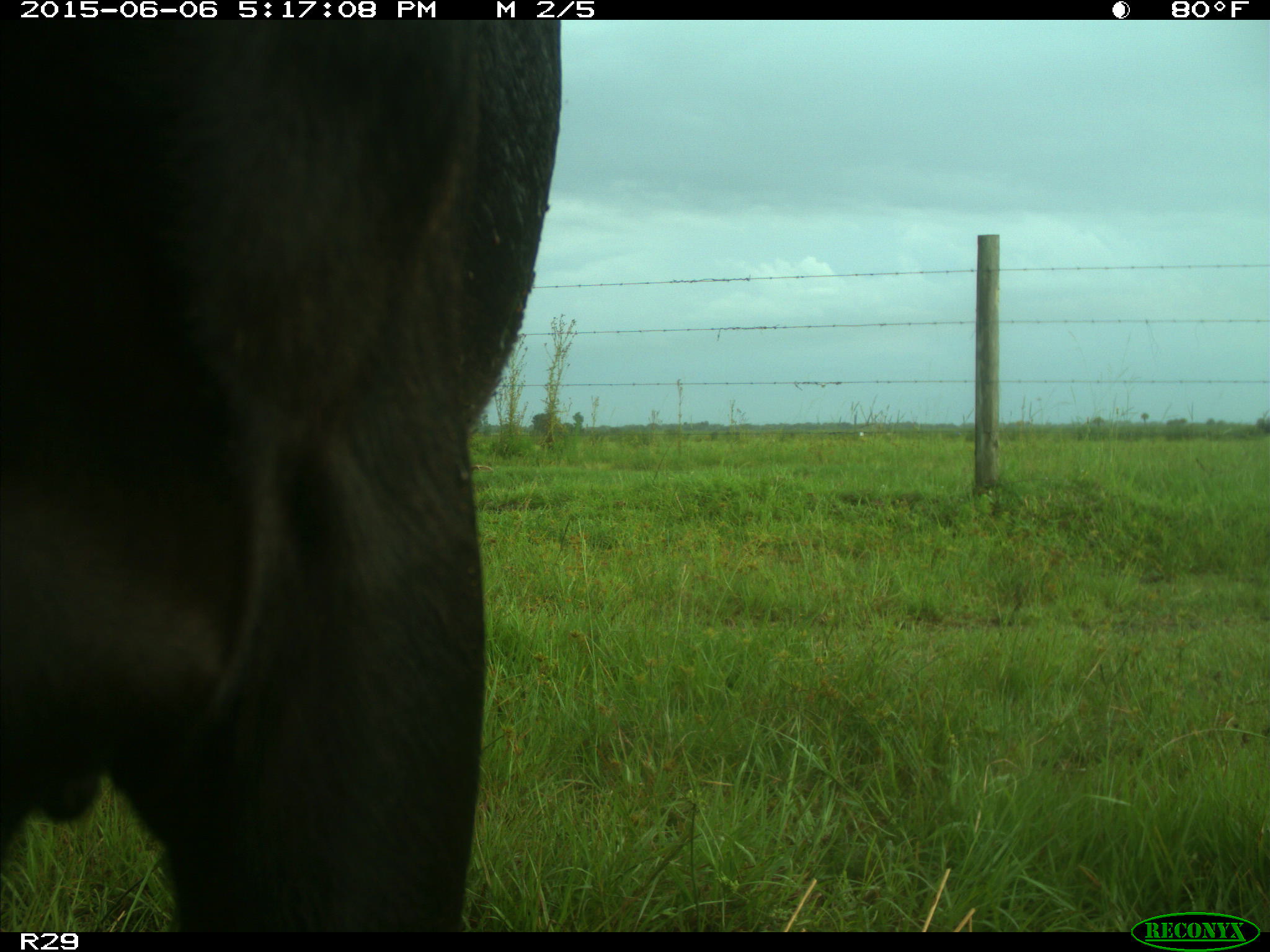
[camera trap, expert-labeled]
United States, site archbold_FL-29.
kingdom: Animalia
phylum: Chordata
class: Mammalia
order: Artiodactyla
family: Bovidae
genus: Bos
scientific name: Bos taurus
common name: domestic cow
Bos taurus (domestic cow).